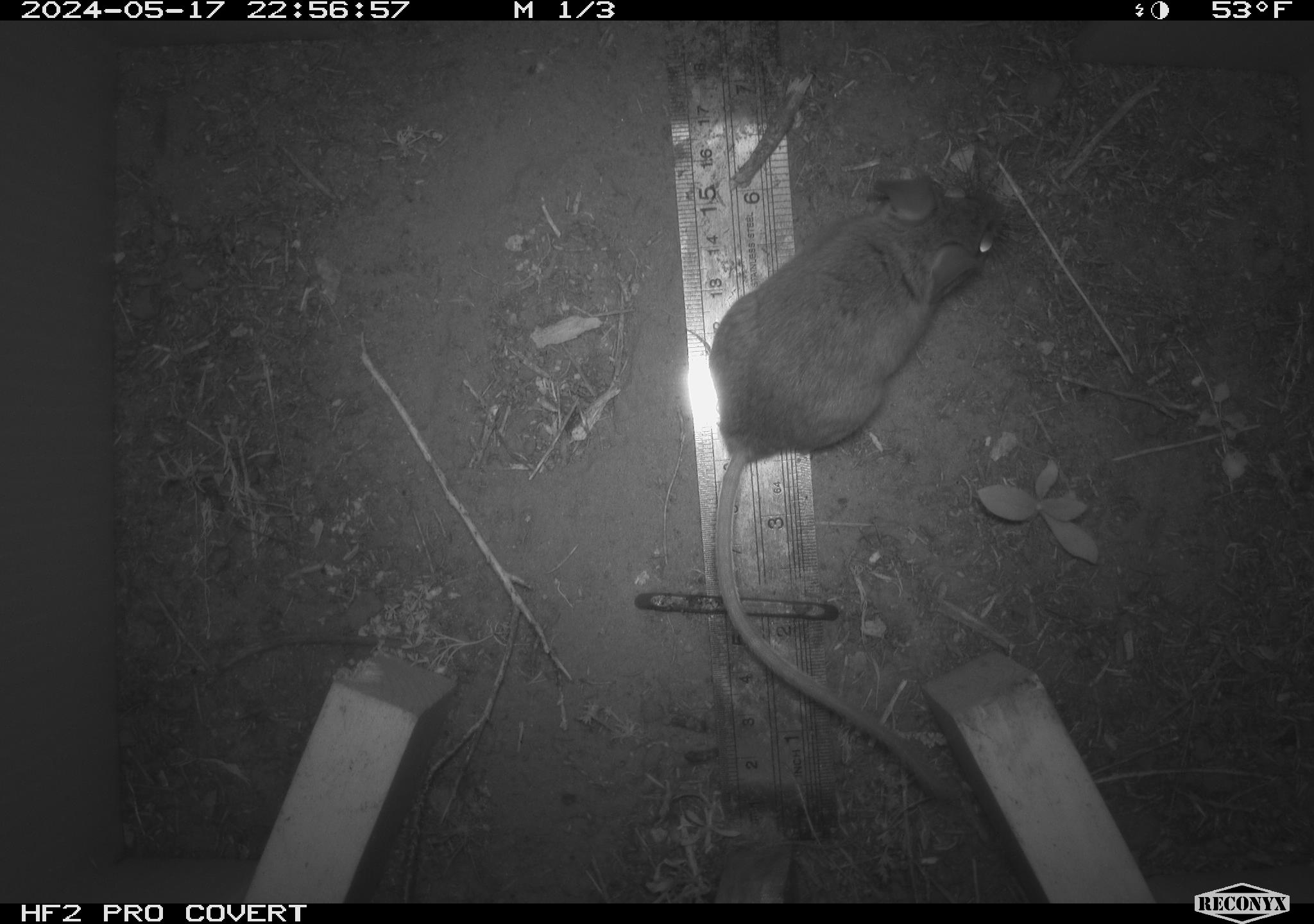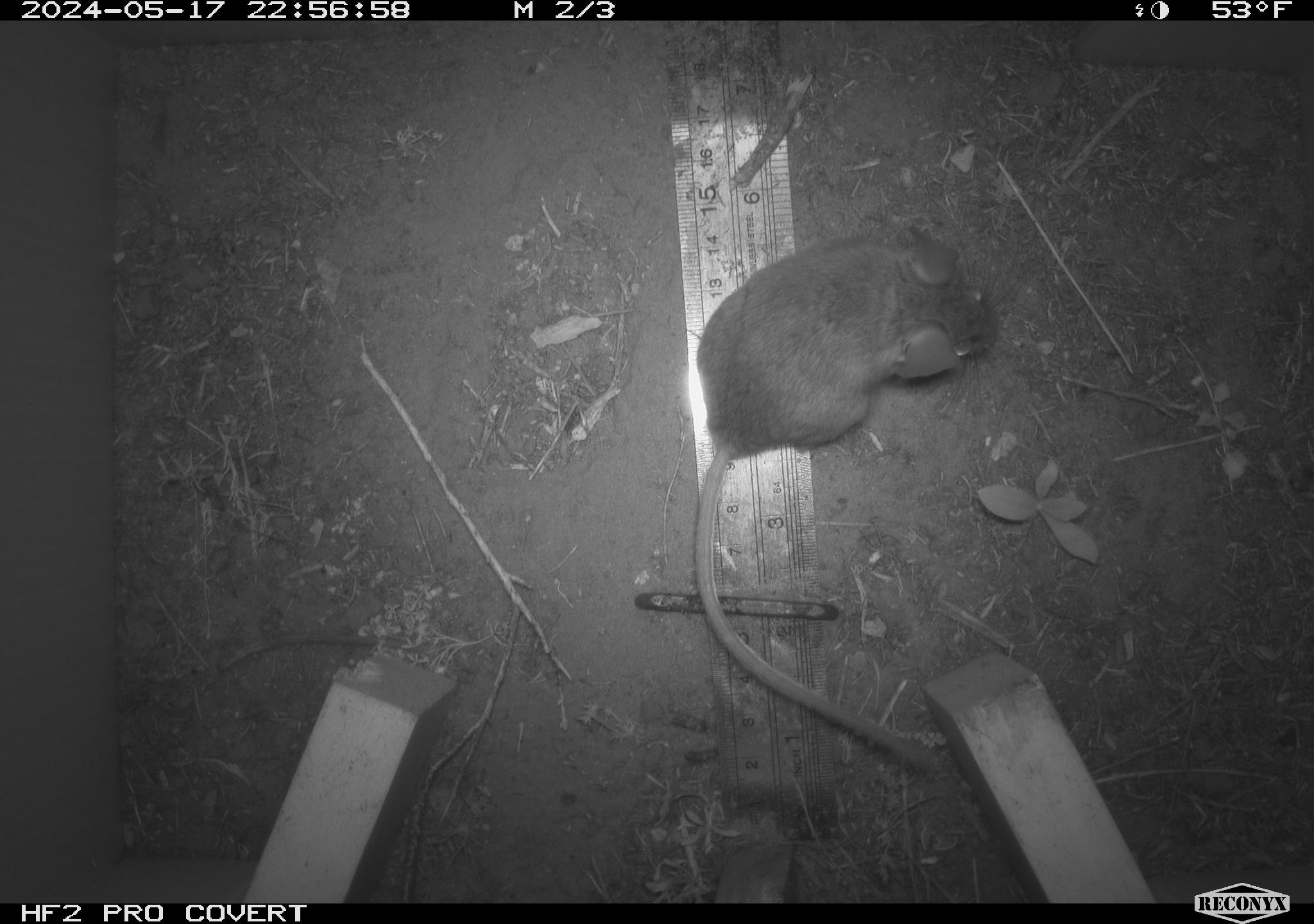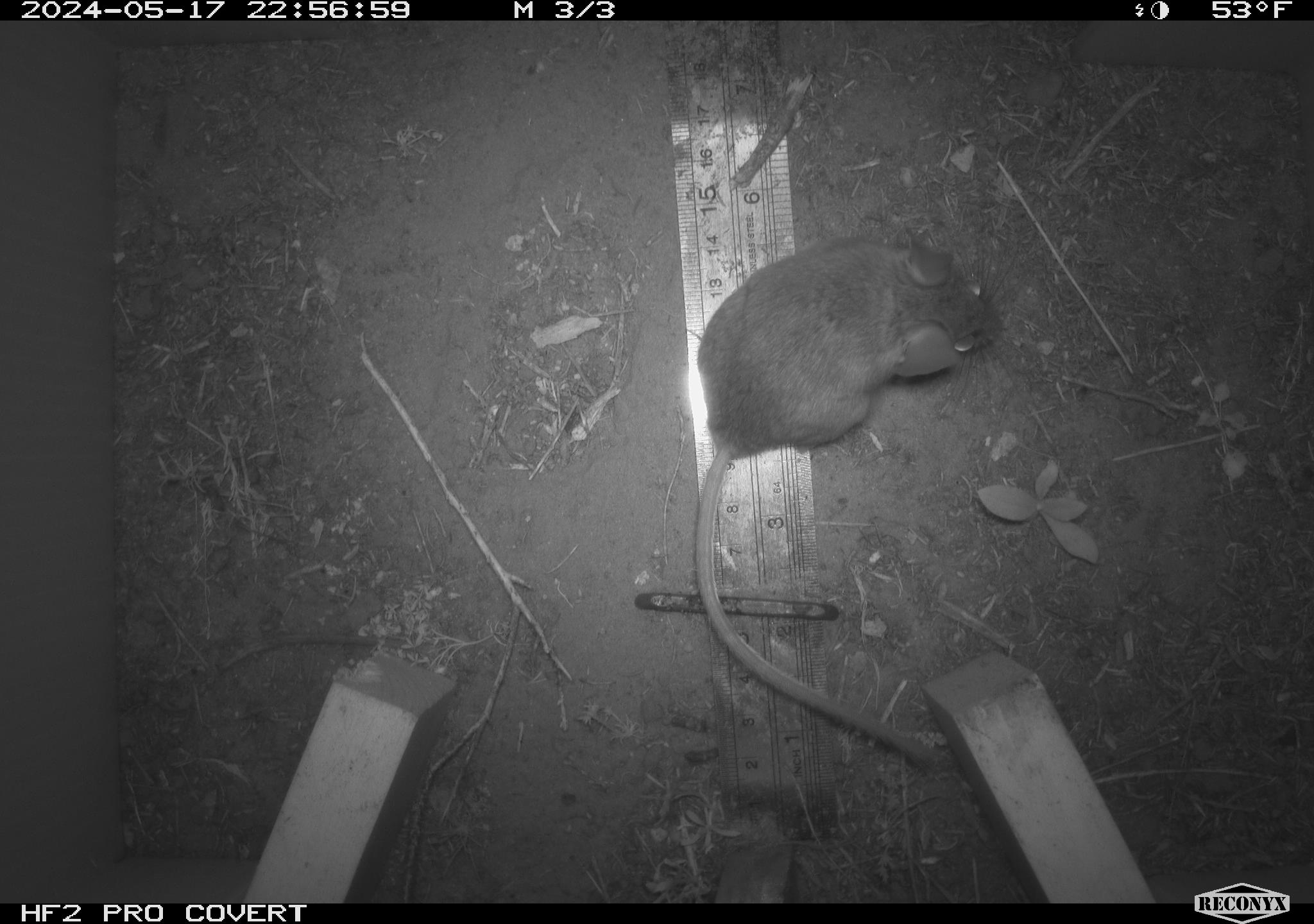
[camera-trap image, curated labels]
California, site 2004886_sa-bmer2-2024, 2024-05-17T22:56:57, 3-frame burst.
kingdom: Animalia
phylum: Chordata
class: Mammalia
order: Rodentia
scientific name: Rodentia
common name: mouse species